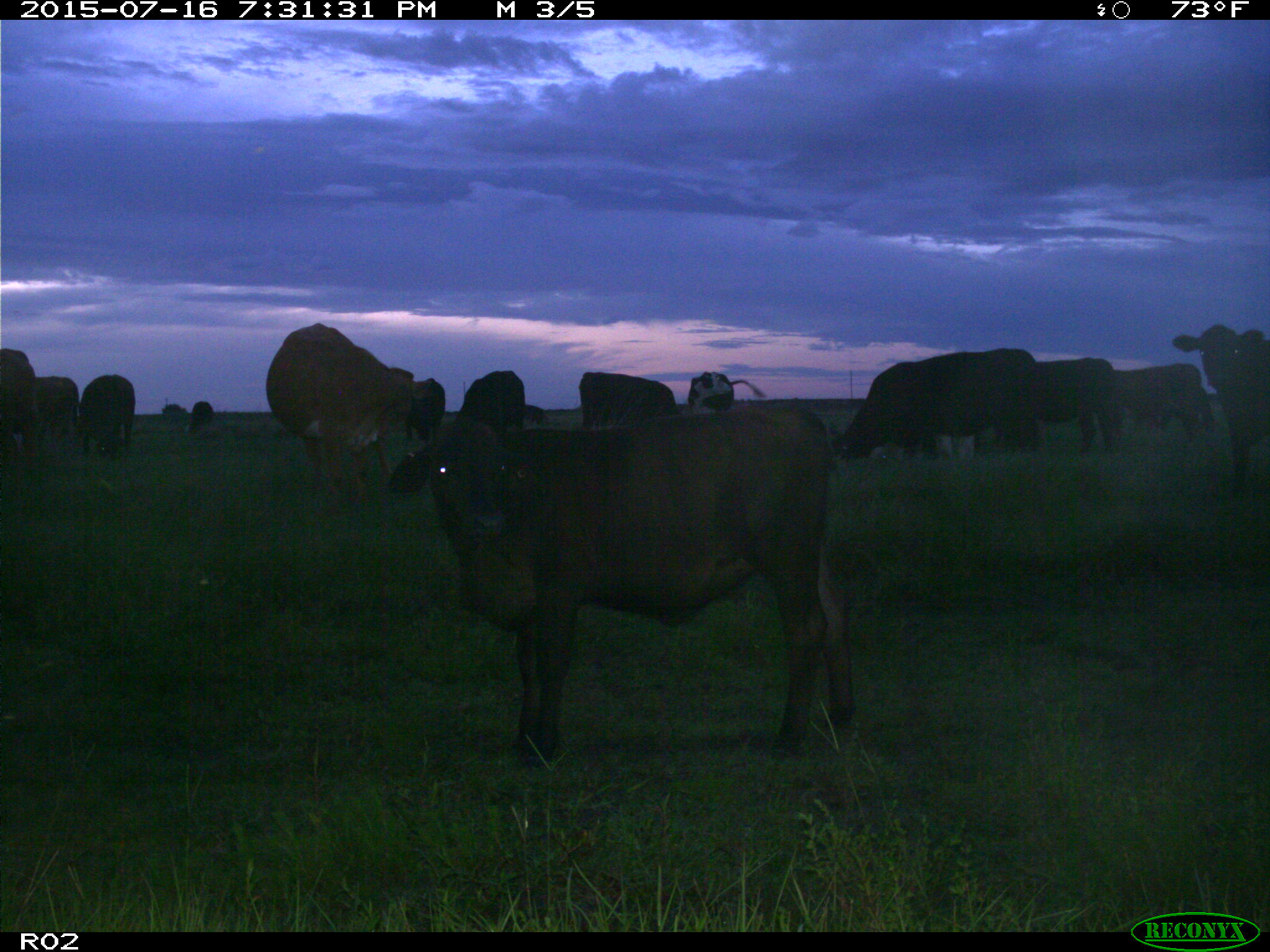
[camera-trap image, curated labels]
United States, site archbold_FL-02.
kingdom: Animalia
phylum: Chordata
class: Mammalia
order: Artiodactyla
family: Bovidae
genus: Bos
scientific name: Bos taurus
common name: domestic cow